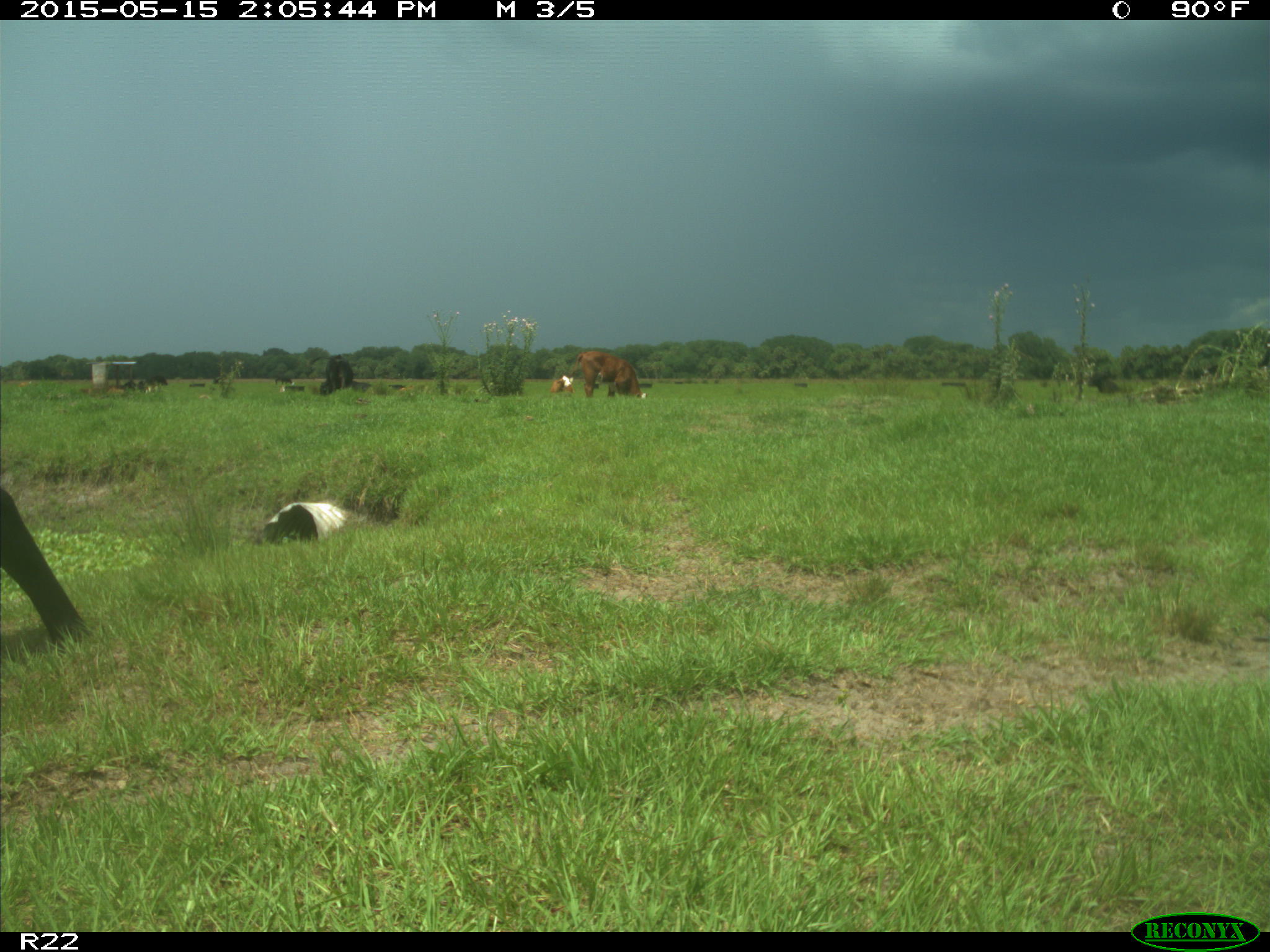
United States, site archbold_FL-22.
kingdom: Animalia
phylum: Chordata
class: Mammalia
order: Artiodactyla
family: Bovidae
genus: Bos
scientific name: Bos taurus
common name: domestic cow